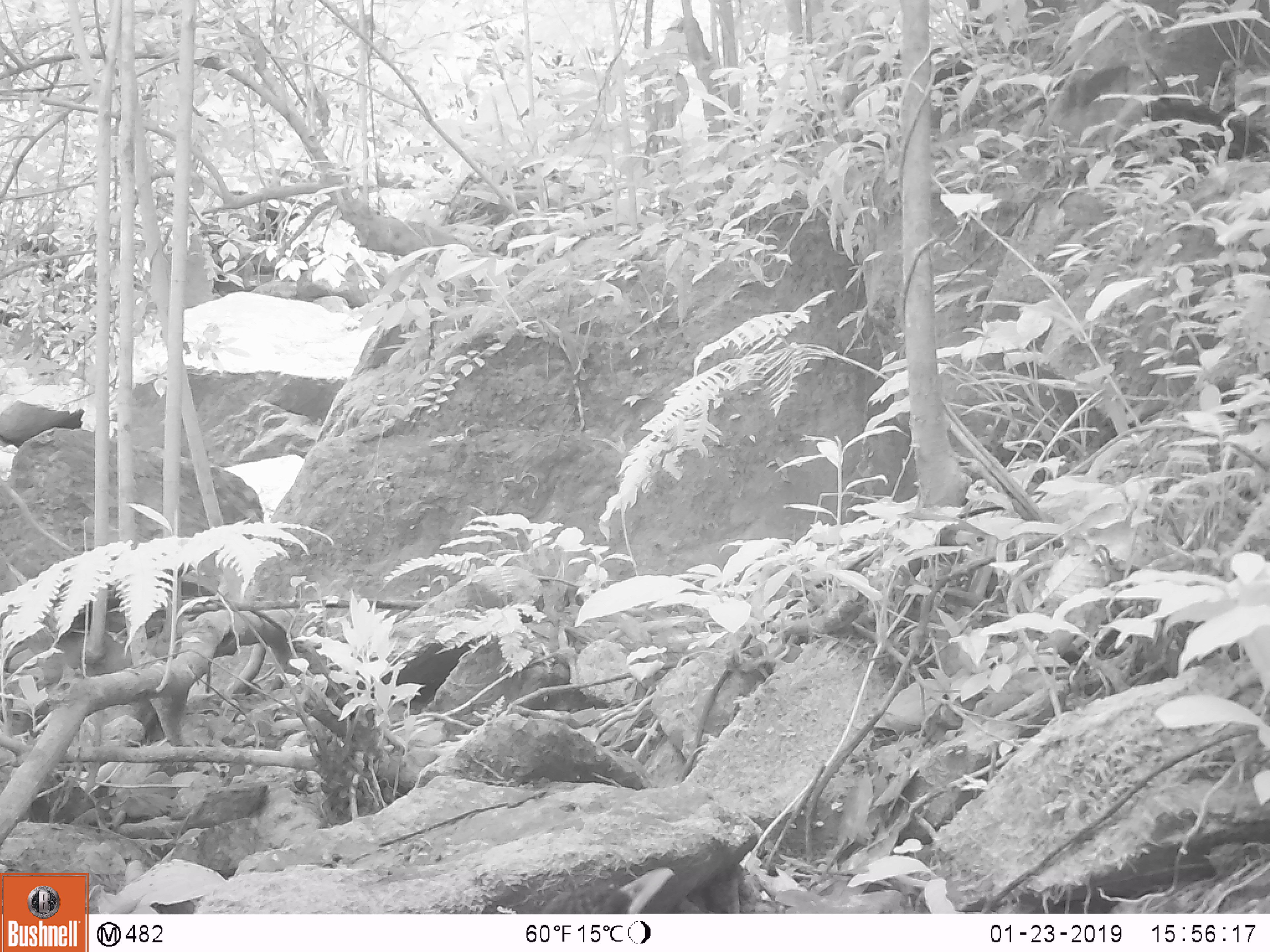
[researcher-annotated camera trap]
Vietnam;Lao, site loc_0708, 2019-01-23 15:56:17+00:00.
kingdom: Animalia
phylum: Chordata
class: Aves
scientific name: Aves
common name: bird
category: unidentified bird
Unidentified bird (bird) (Aves). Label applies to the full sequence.